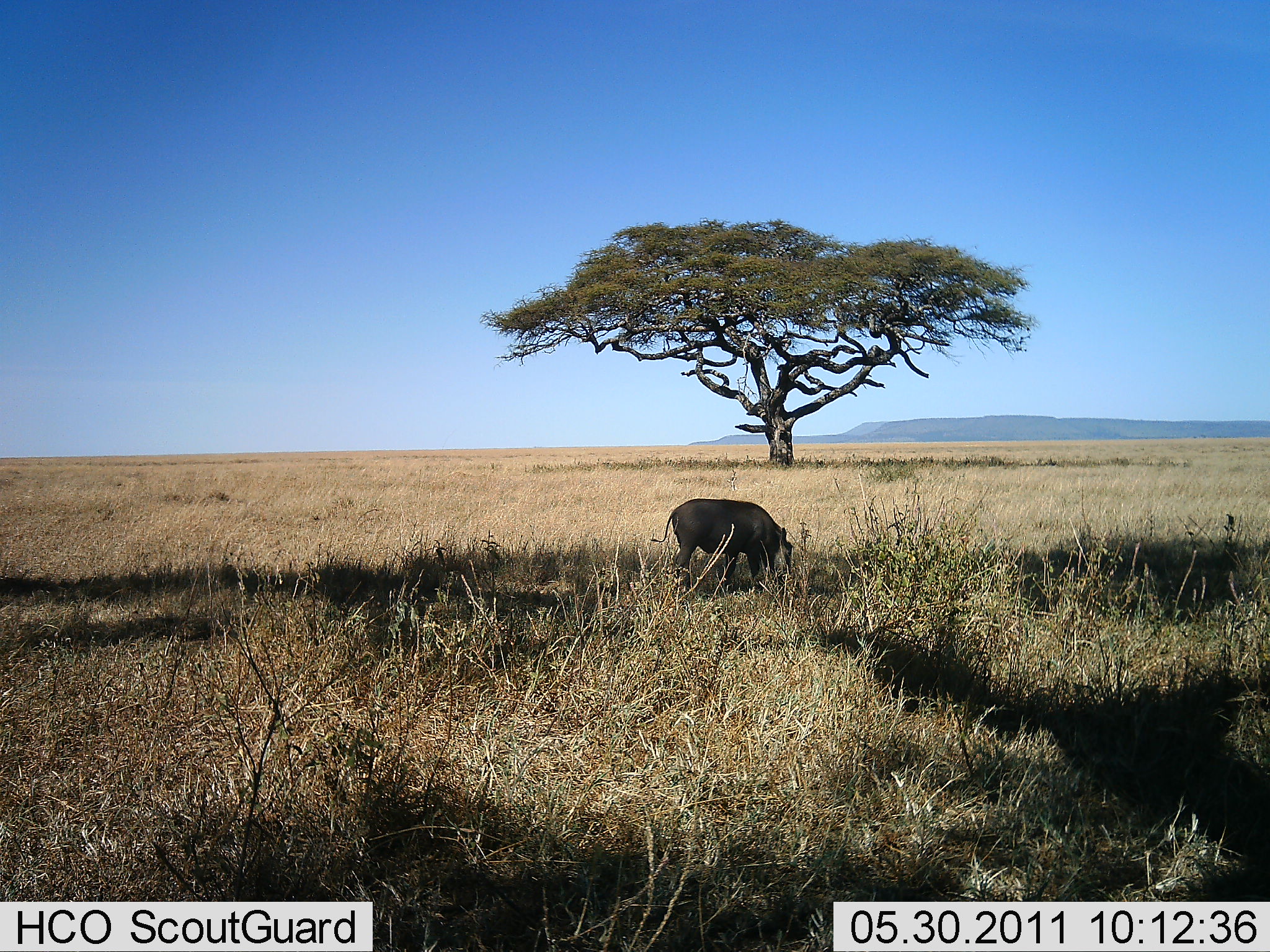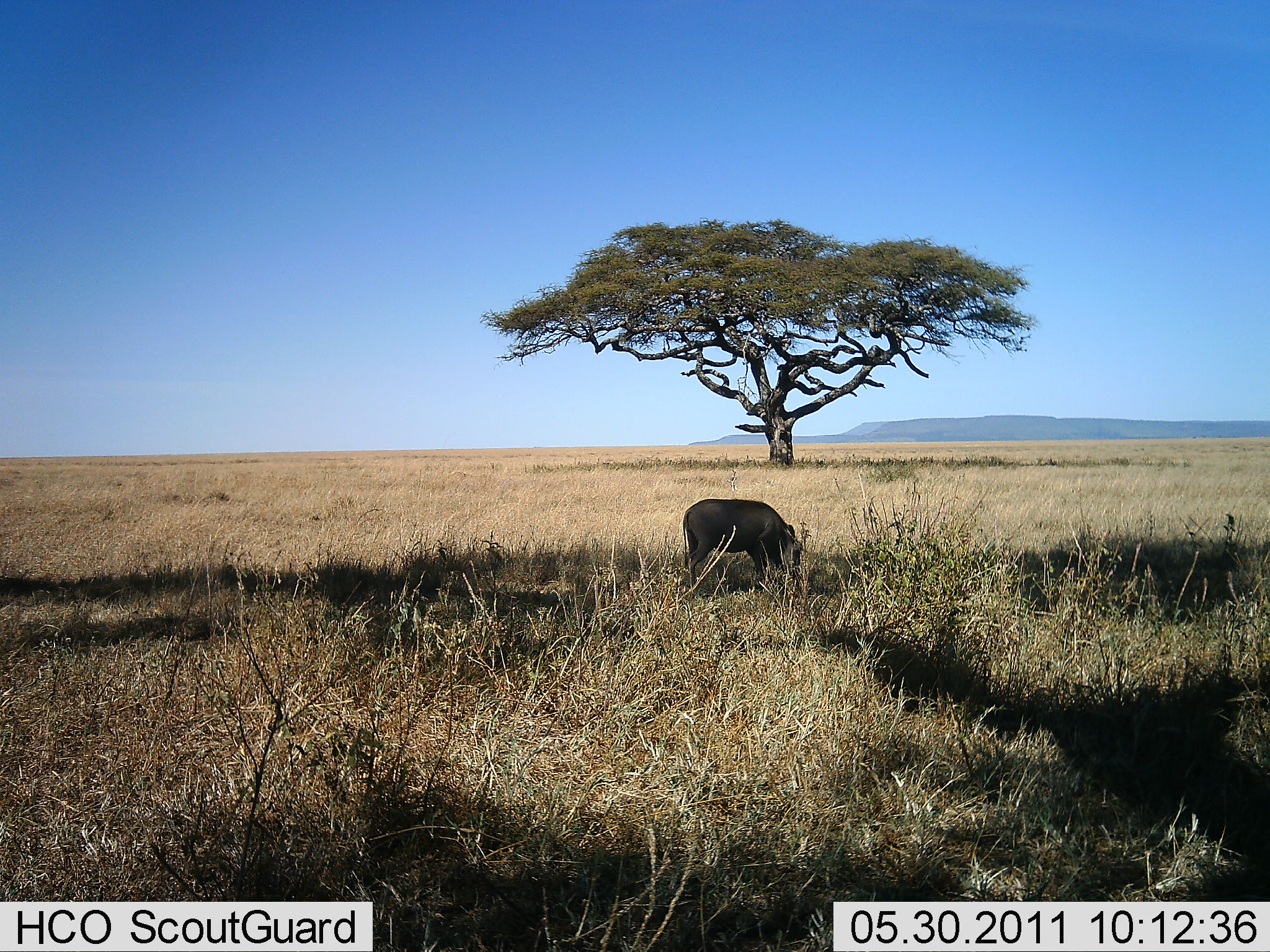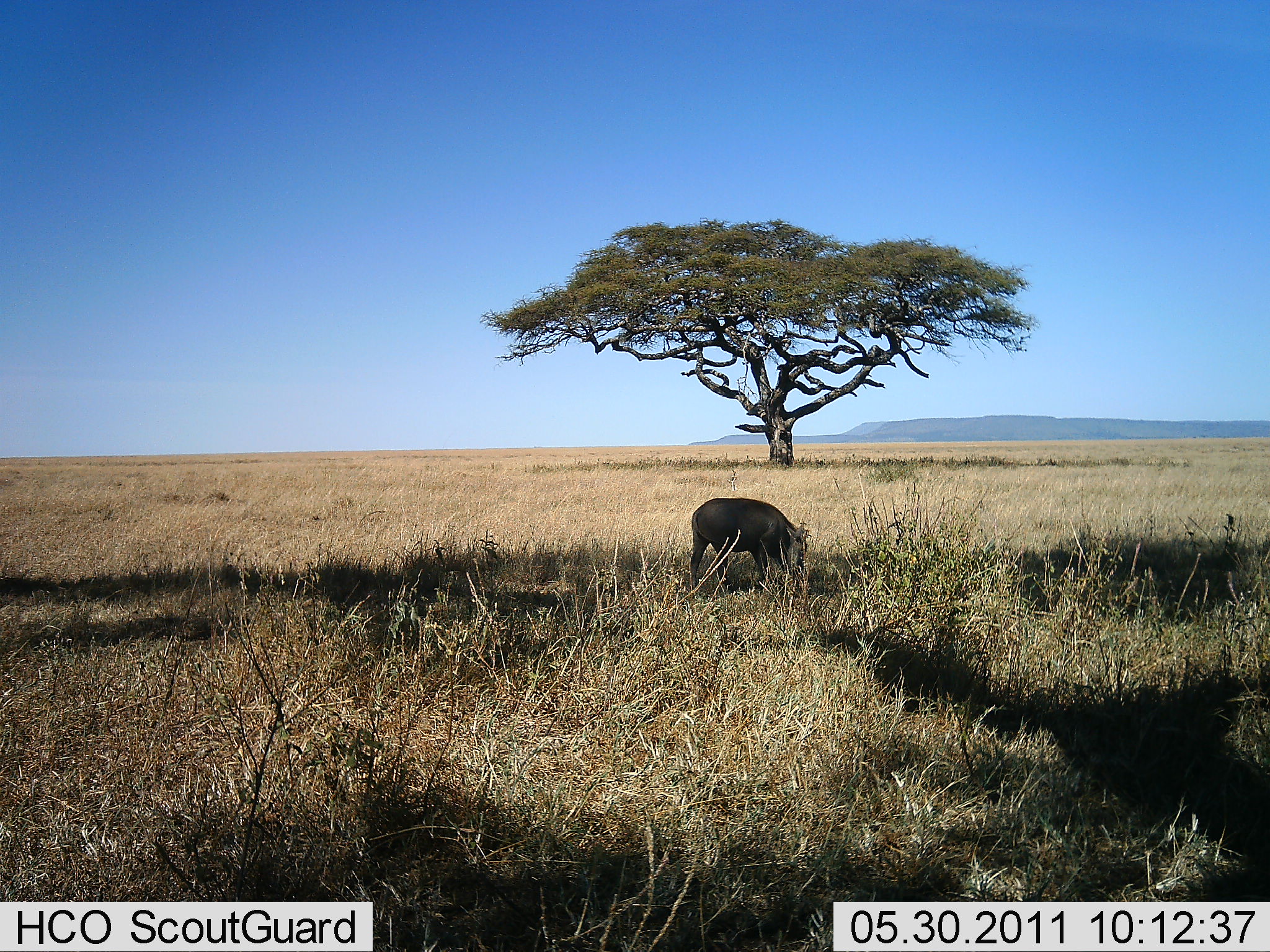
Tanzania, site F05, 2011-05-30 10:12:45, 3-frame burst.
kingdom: Animalia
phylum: Chordata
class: Mammalia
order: Artiodactyla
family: Suidae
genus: Phacochoerus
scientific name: Phacochoerus africanus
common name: warthog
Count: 1.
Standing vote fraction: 15%.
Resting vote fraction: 0%.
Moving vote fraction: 15%.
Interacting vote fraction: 0%.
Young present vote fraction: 0%.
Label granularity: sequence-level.